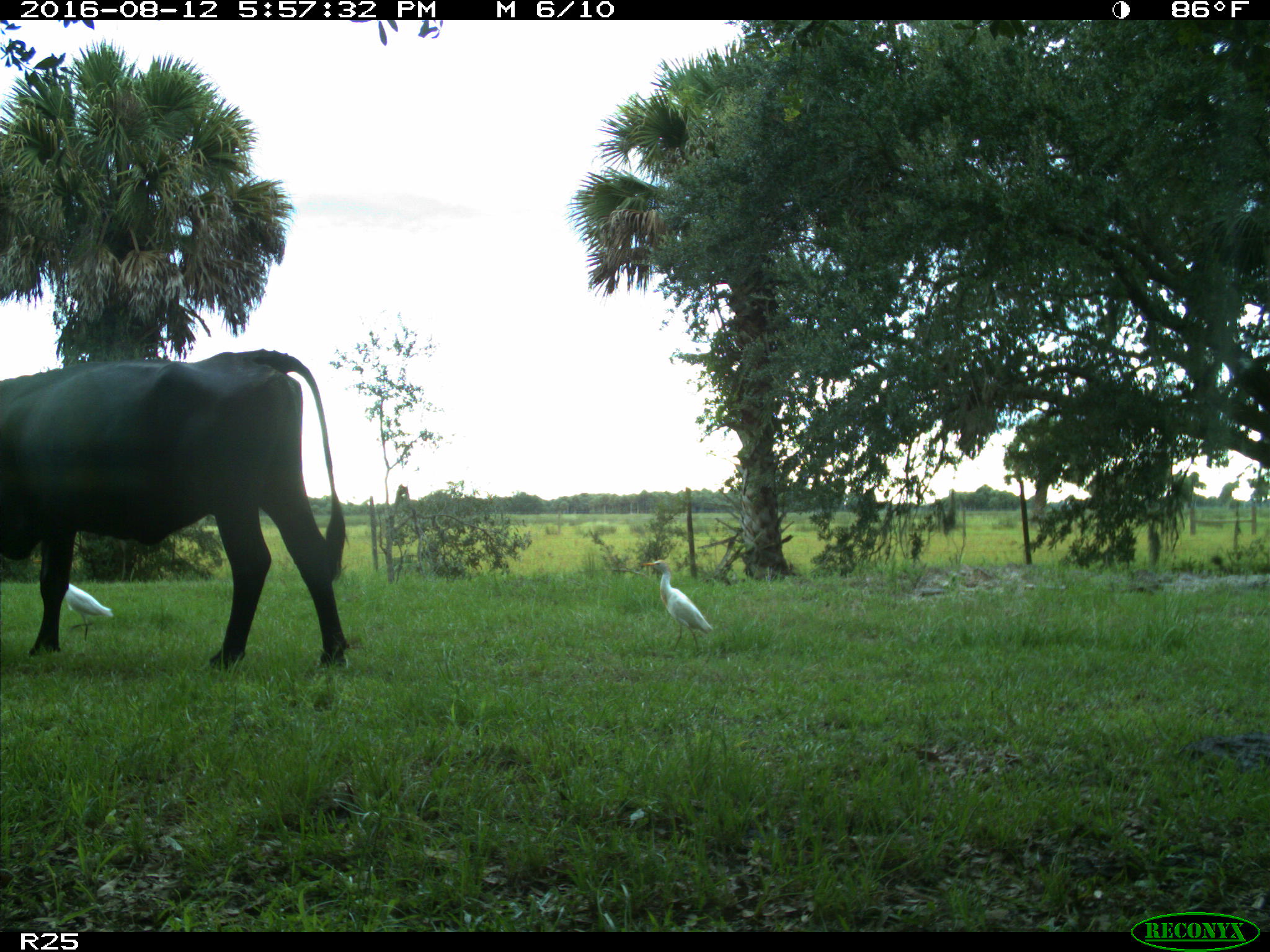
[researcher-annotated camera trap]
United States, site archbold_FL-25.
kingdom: Animalia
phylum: Chordata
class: Mammalia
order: Artiodactyla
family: Bovidae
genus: Bos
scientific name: Bos taurus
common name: domestic cow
Bos taurus (domestic cow).